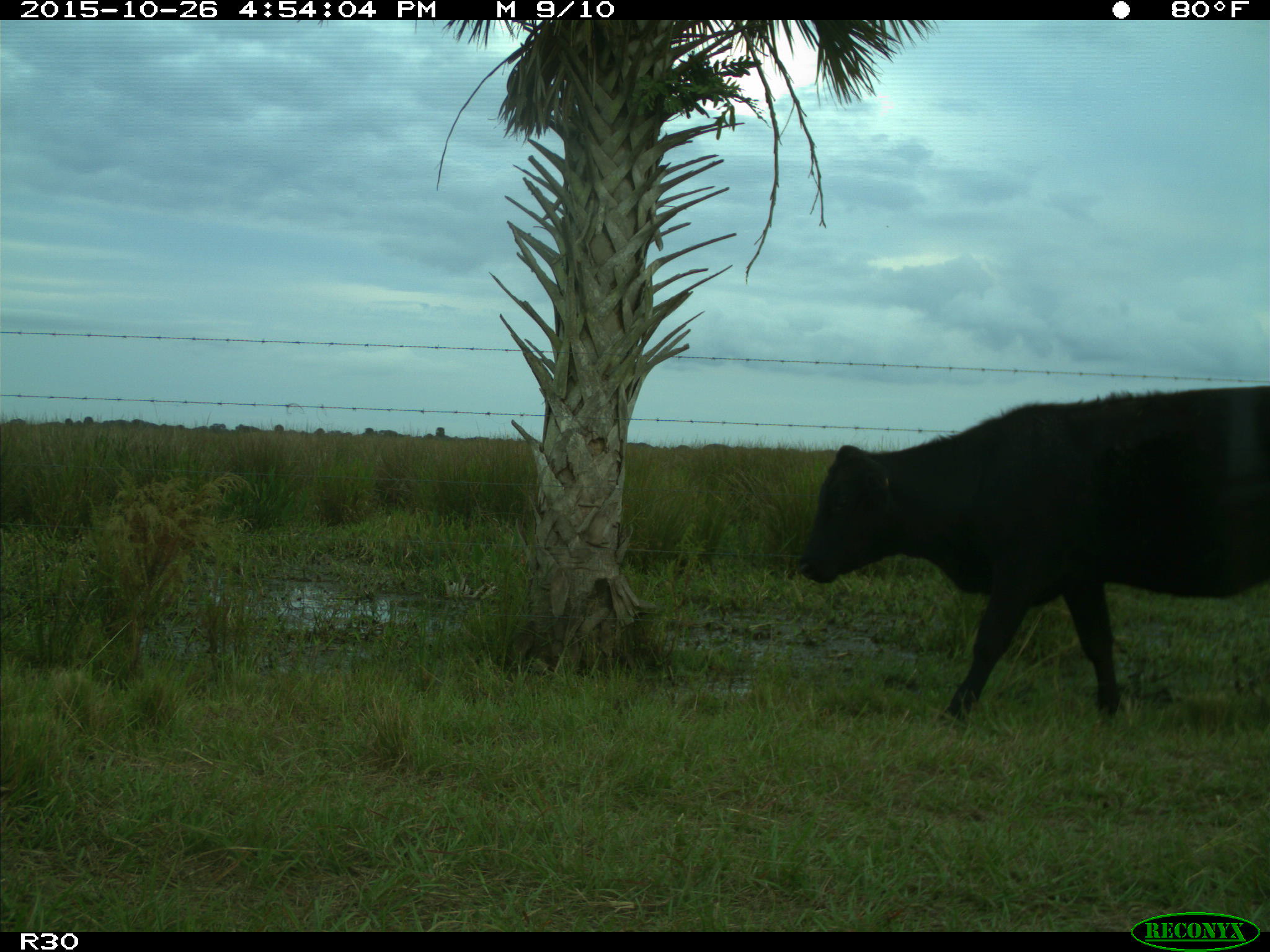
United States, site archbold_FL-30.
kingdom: Animalia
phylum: Chordata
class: Mammalia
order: Artiodactyla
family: Bovidae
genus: Bos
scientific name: Bos taurus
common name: domestic cow